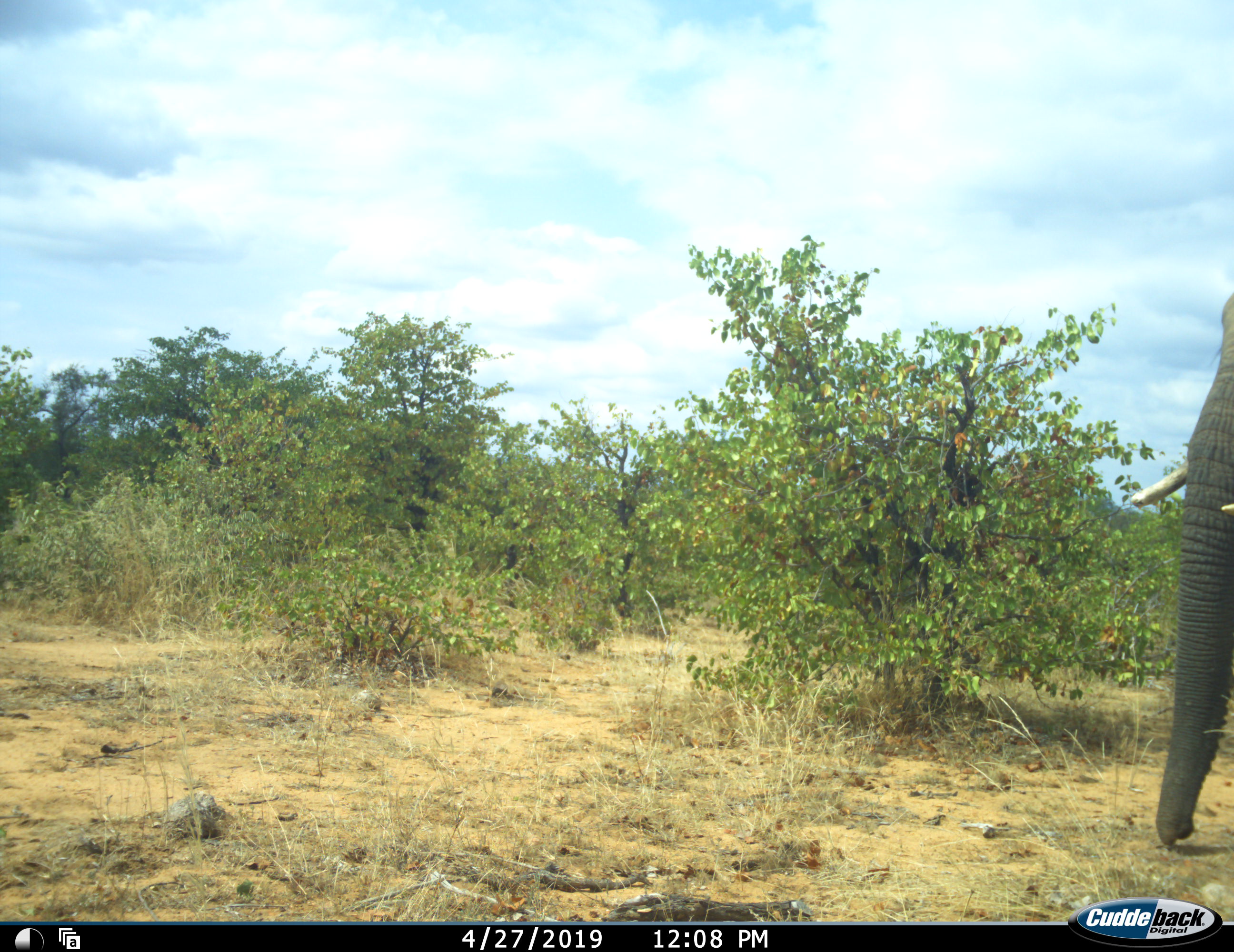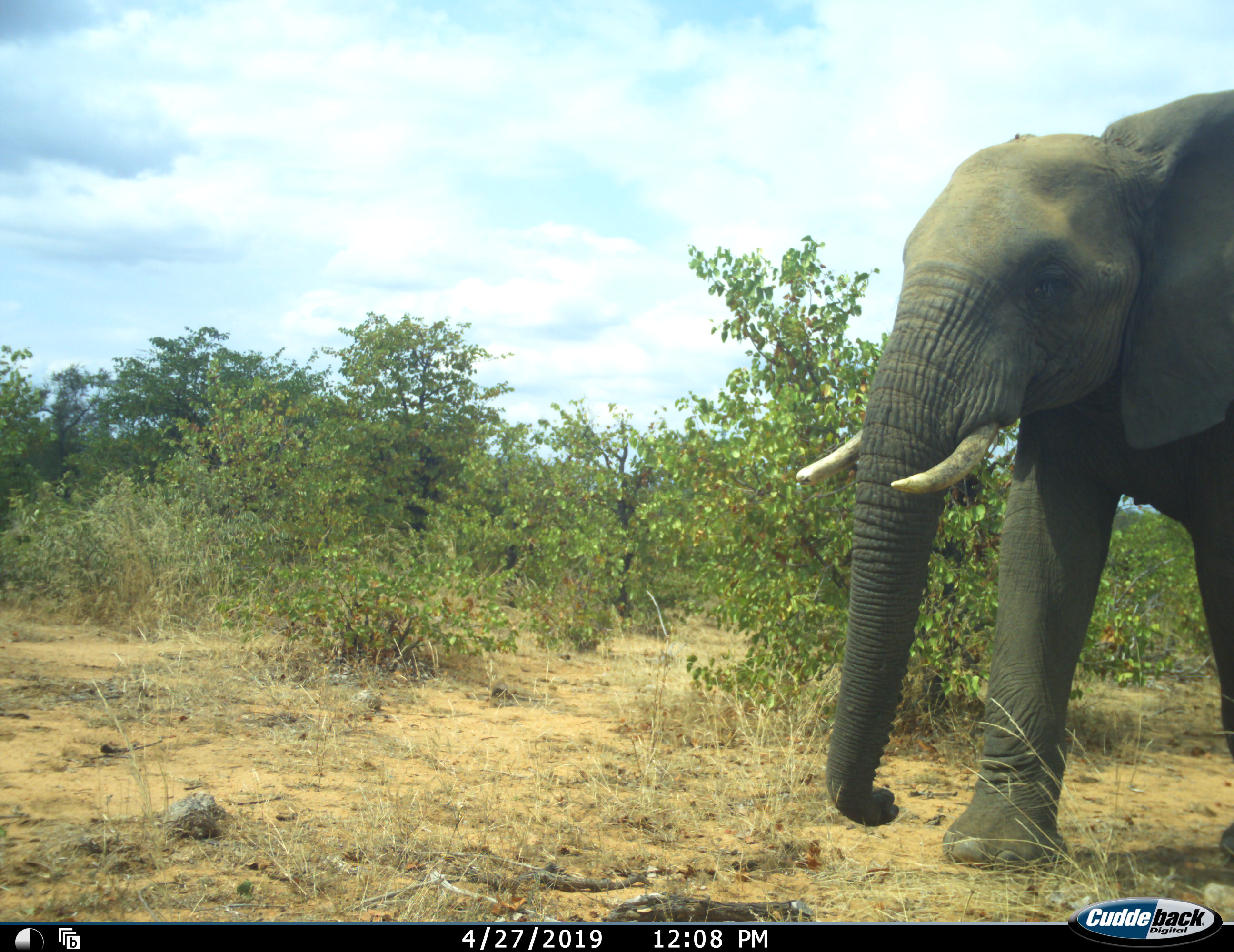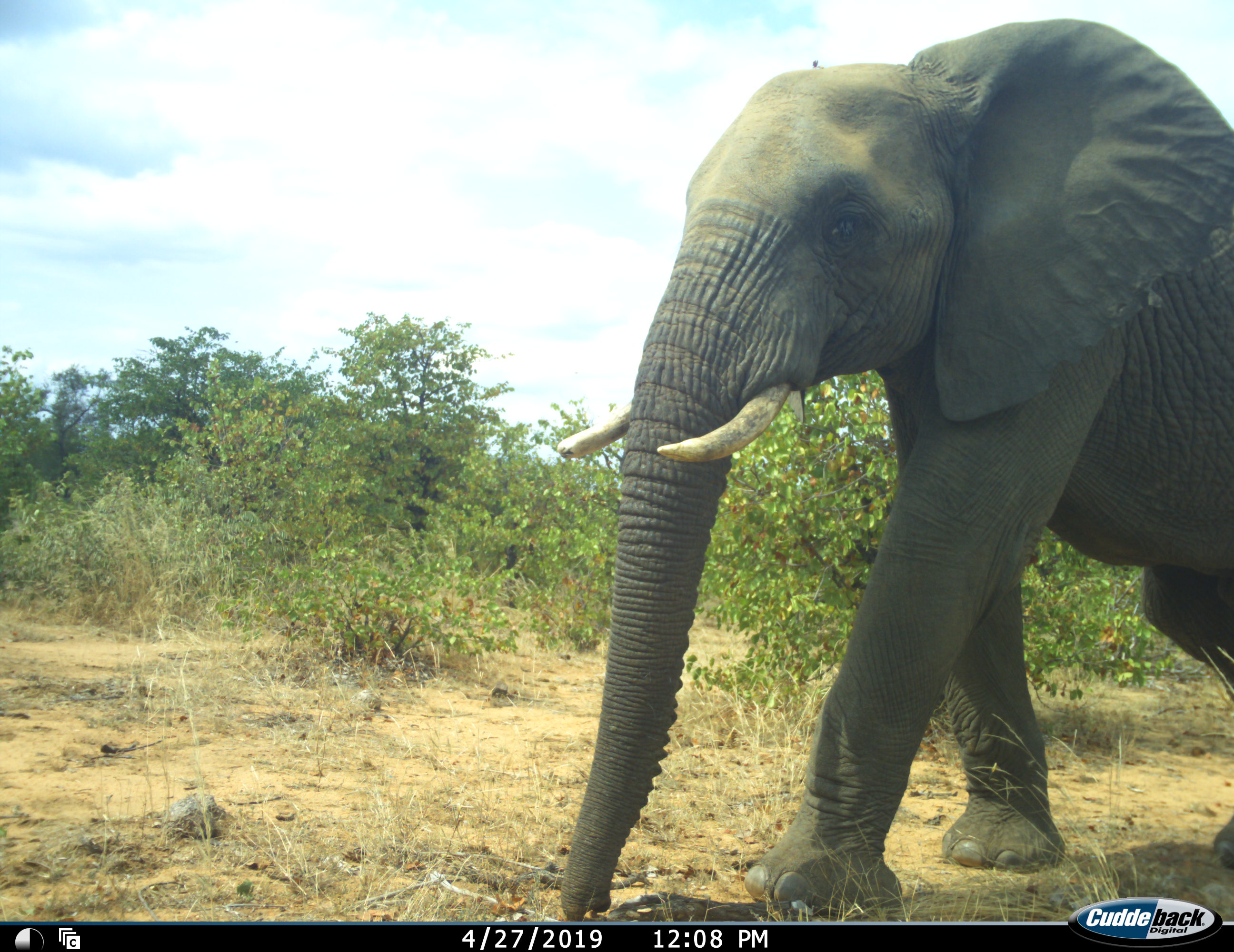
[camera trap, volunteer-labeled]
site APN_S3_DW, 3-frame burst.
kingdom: Animalia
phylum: Chordata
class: Mammalia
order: Proboscidea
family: Elephantidae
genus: Loxodonta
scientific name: Loxodonta africana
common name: african bush elephant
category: elephant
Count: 1.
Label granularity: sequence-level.